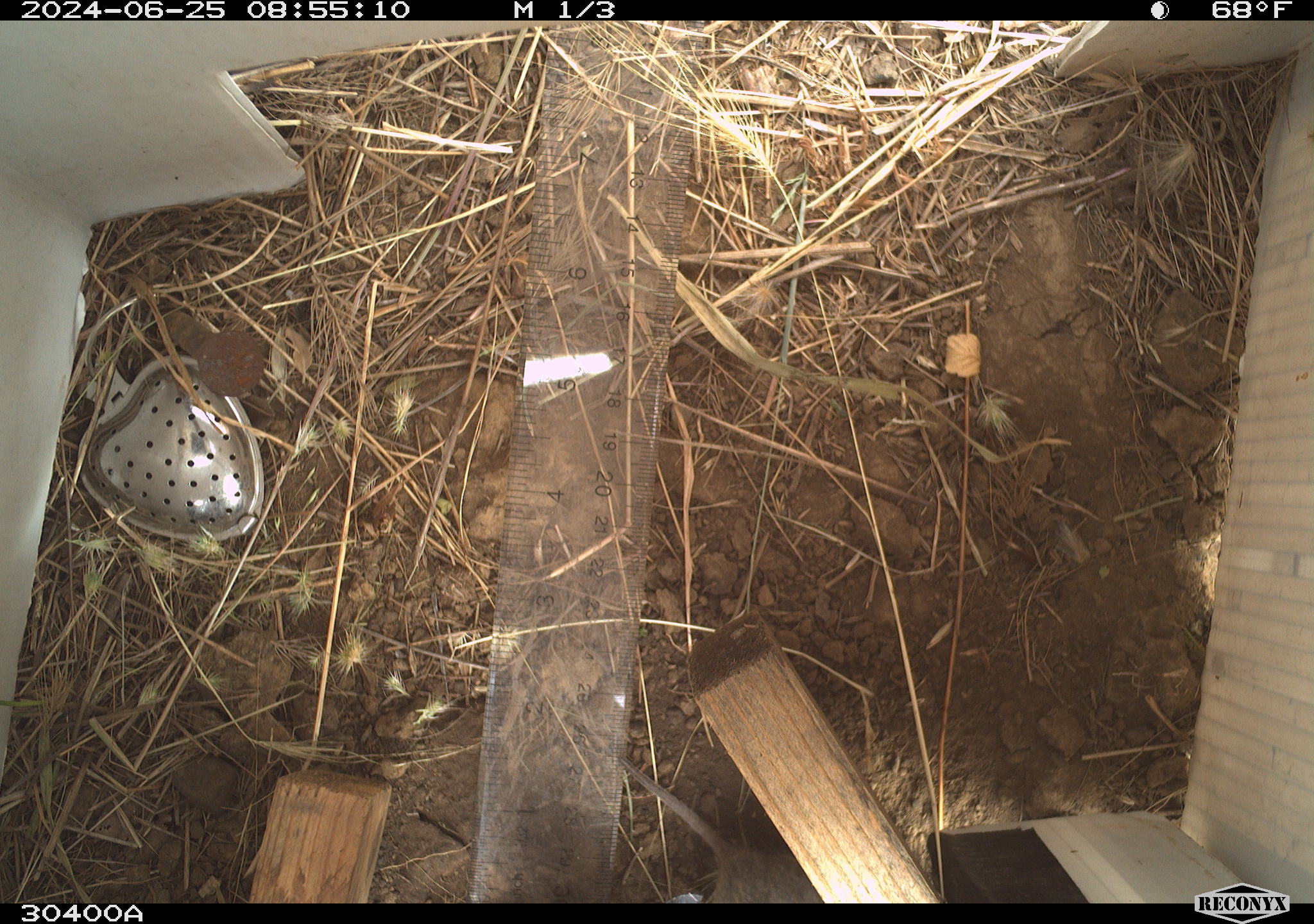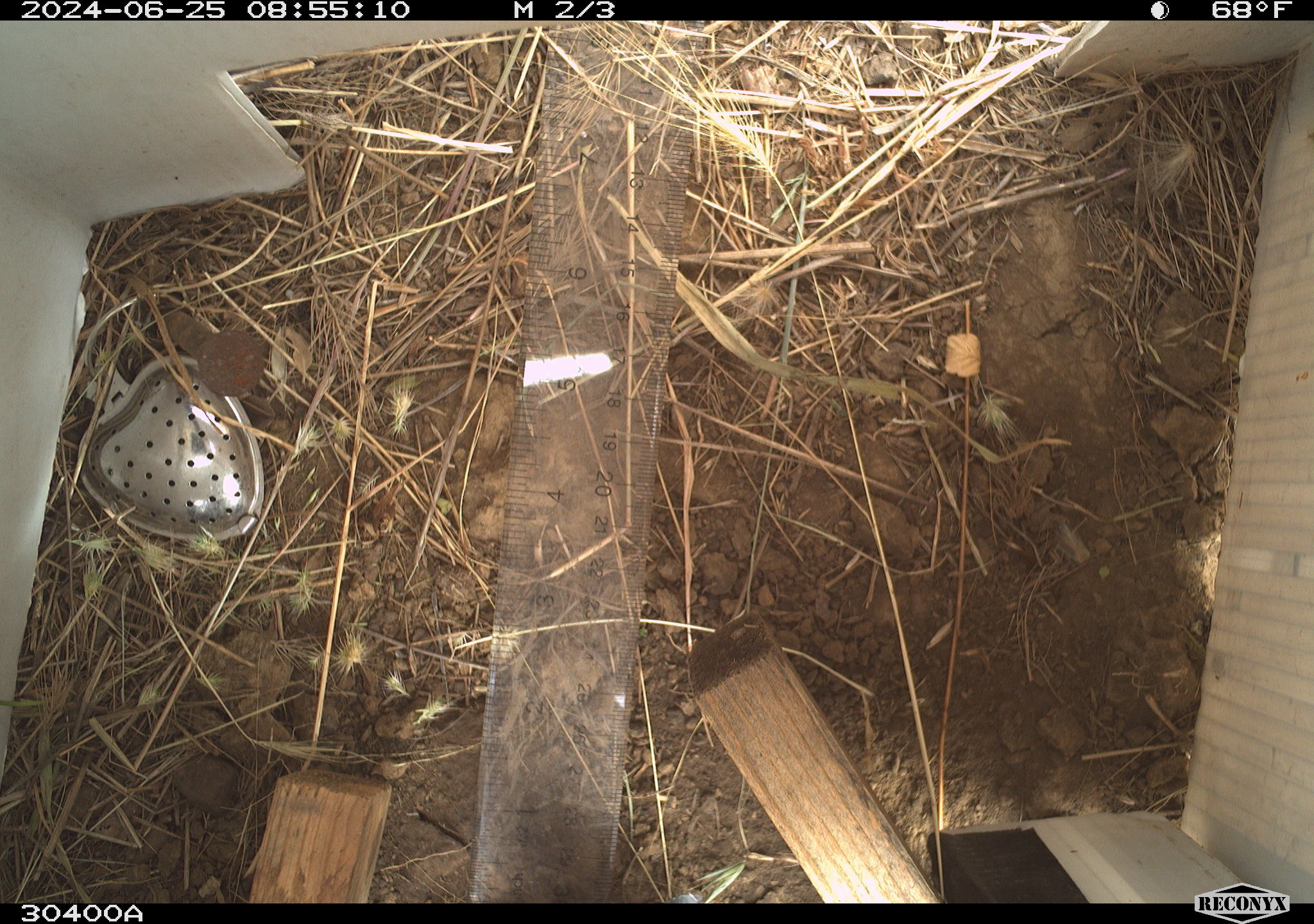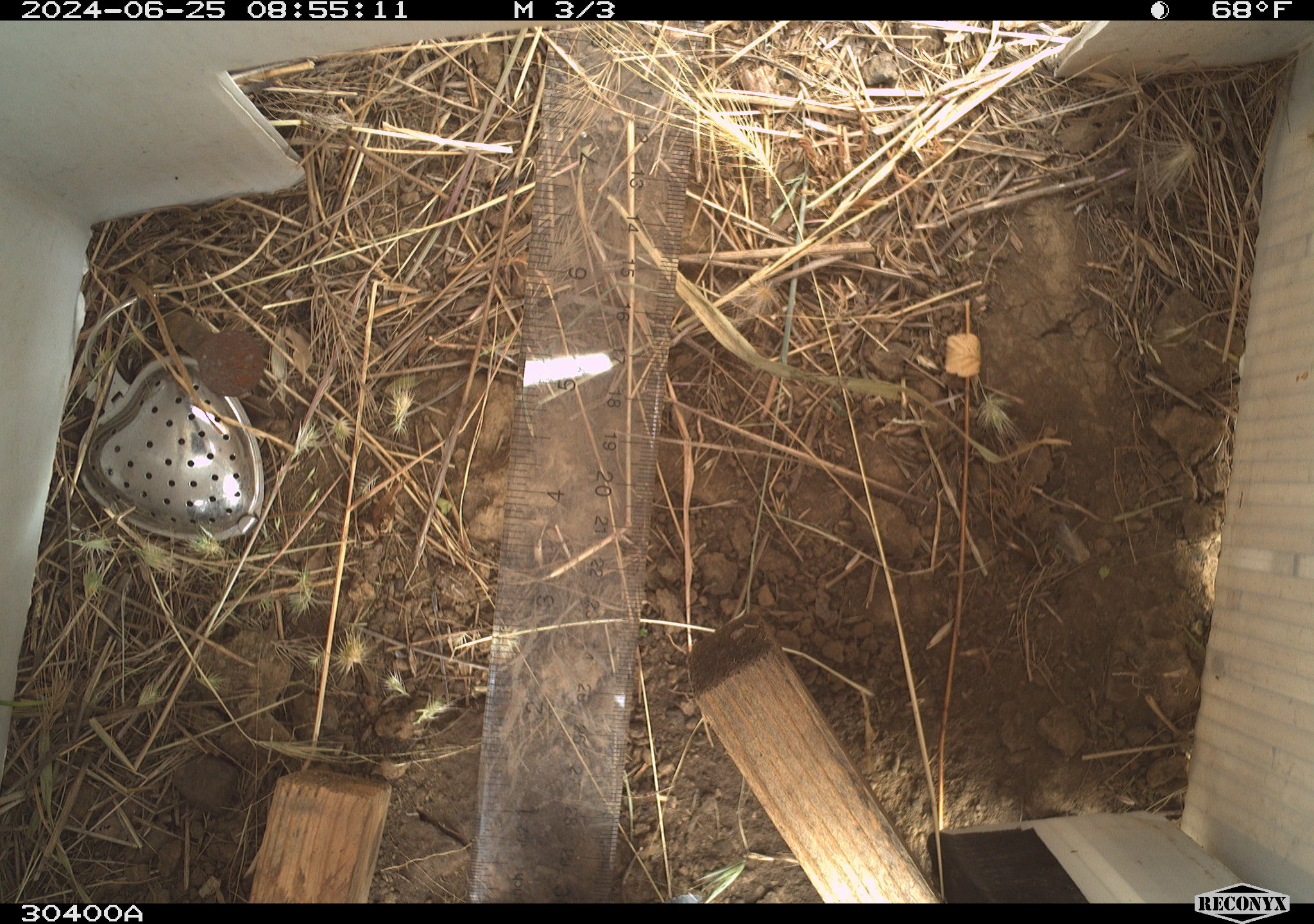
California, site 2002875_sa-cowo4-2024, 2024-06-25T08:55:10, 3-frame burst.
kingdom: Animalia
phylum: Chordata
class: Mammalia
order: Rodentia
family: Cricetidae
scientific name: Arvicolinae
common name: voles, lemmings, and muskrats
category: arvicolinae subfamily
Arvicolinae subfamily (voles, lemmings, and muskrats) (Arvicolinae).